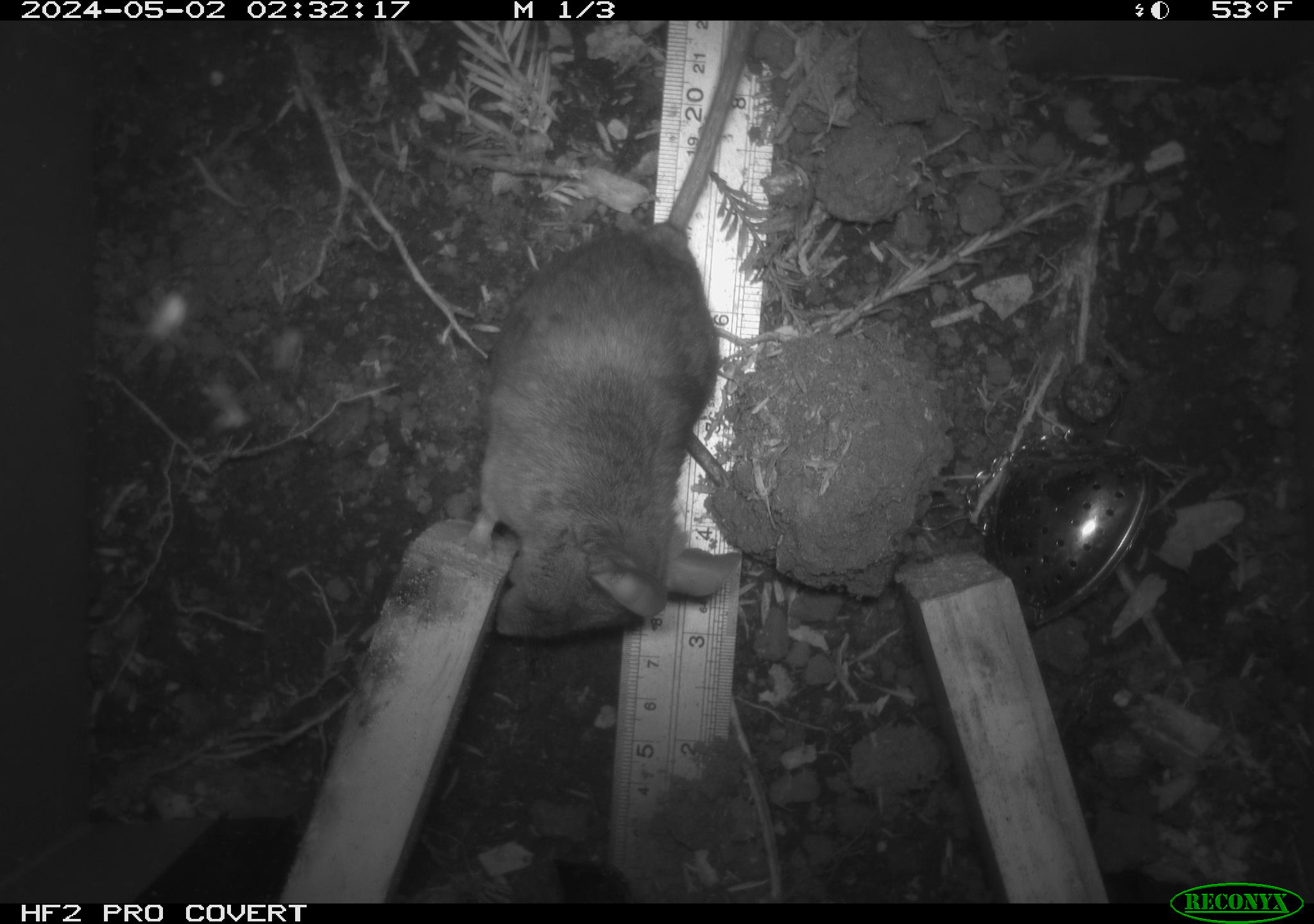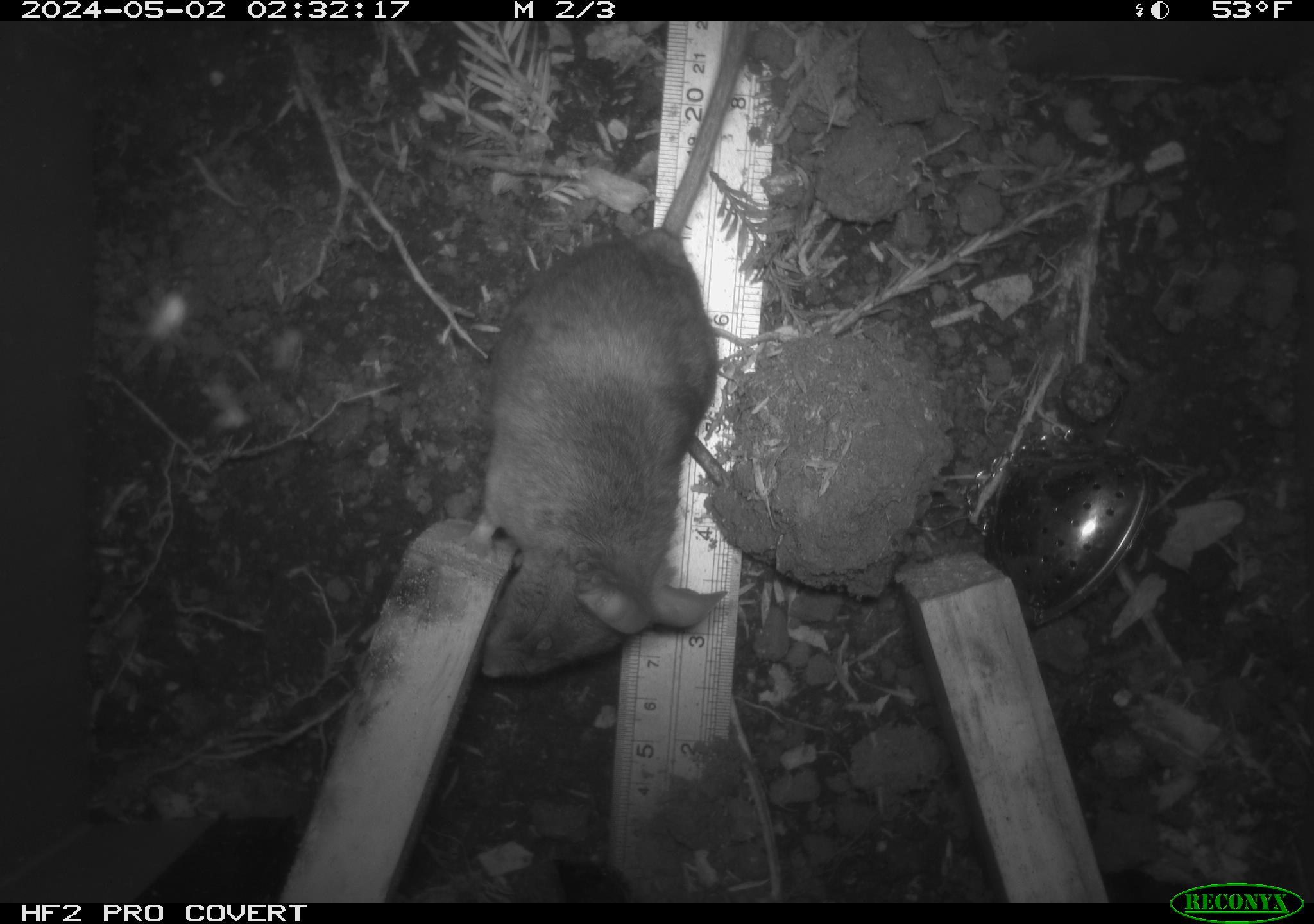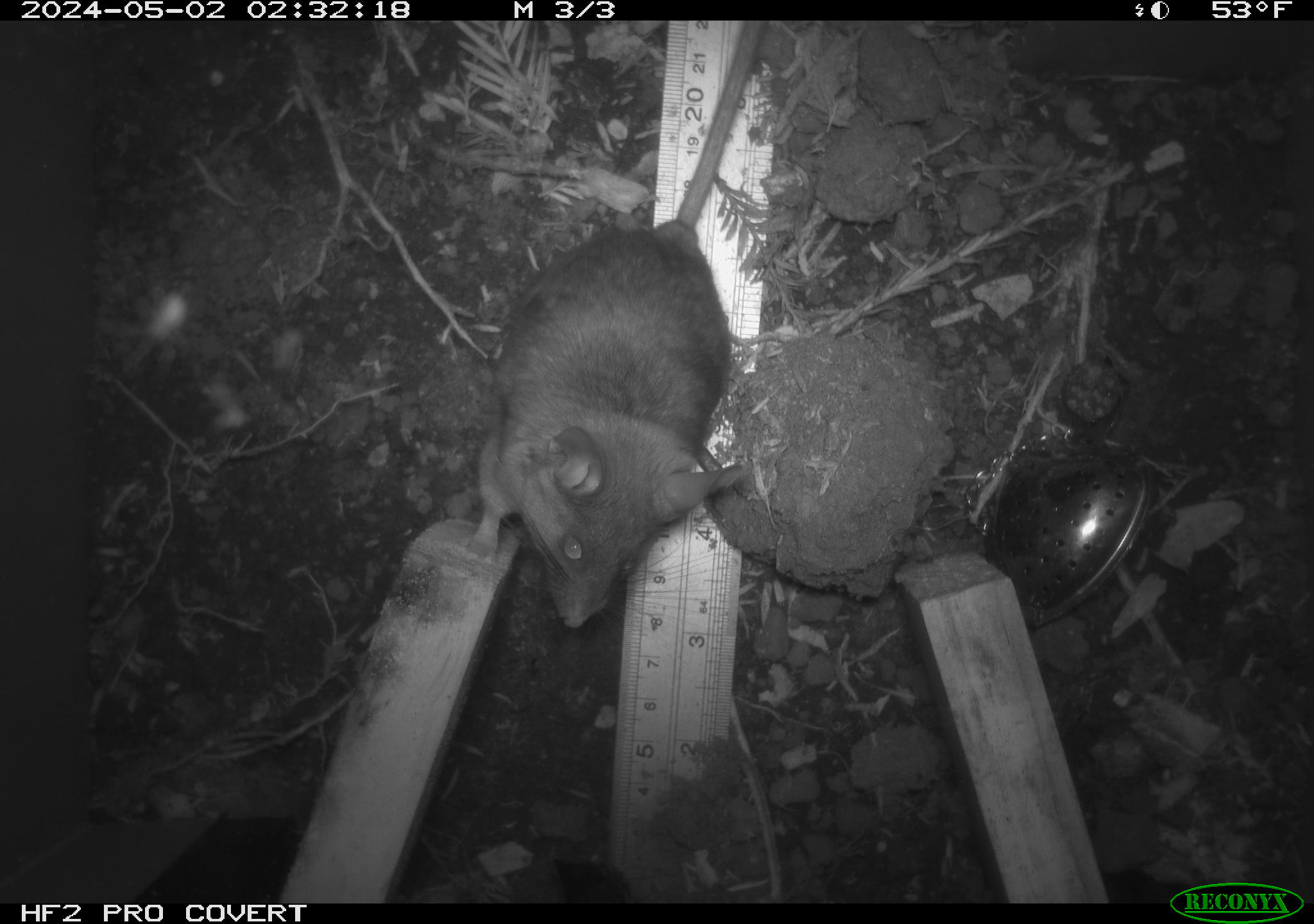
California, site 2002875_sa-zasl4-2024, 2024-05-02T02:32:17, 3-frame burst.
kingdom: Animalia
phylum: Chordata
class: Mammalia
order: Rodentia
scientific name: Rodentia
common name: rodent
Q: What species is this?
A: Rodent (Rodentia).